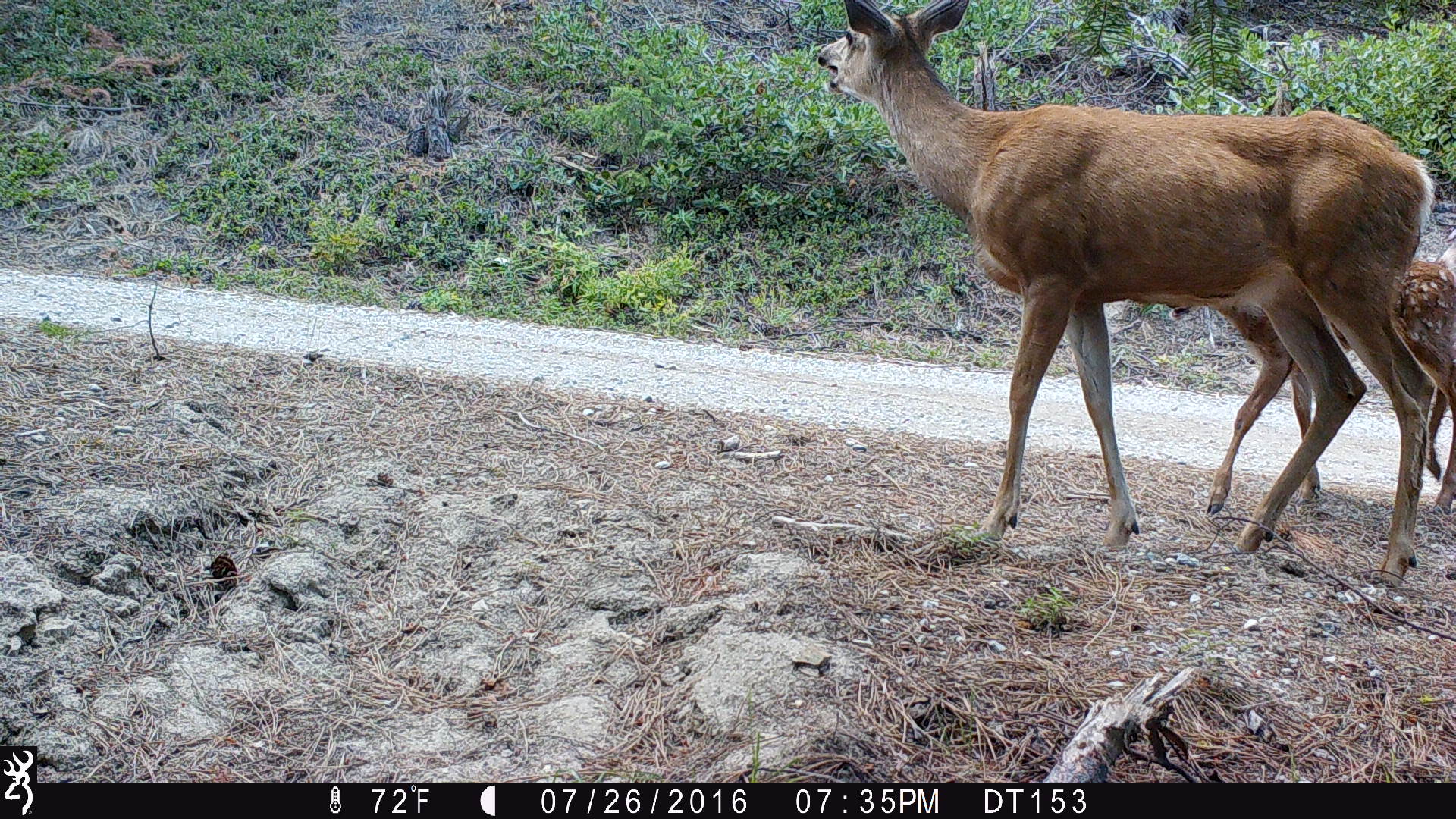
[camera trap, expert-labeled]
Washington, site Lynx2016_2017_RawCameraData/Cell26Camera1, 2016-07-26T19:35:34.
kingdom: Animalia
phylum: Chordata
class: Mammalia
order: Artiodactyla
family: Cervidae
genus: Odocoileus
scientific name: Odocoileus hemionus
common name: mule deer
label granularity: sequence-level